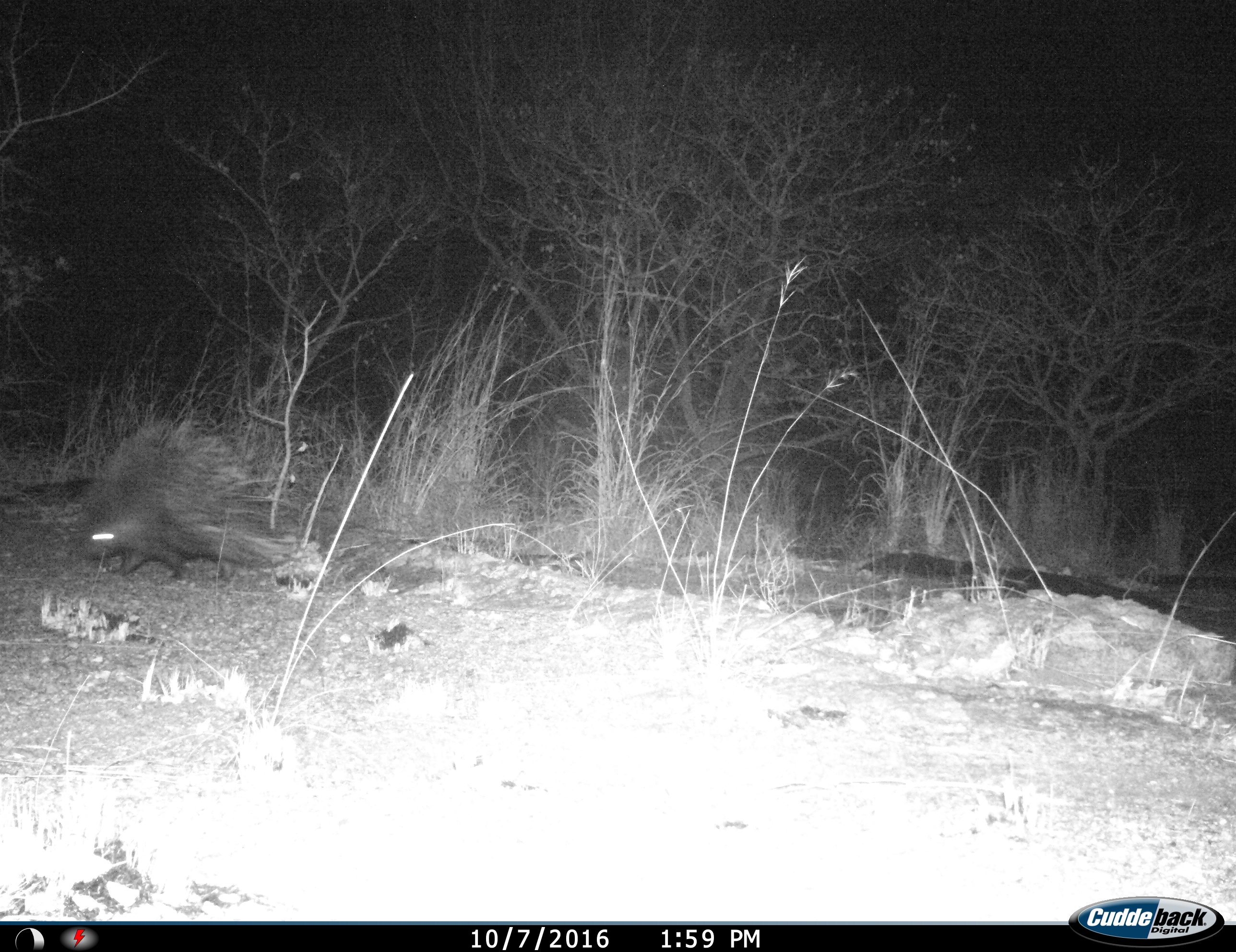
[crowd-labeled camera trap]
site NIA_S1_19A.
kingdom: Animalia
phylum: Chordata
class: Mammalia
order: Rodentia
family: Hystricidae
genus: Hystrix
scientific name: Hystrix cristata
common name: crested porcupine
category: porcupine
Porcupine (crested porcupine) (Hystrix cristata), count 1. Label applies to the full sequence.